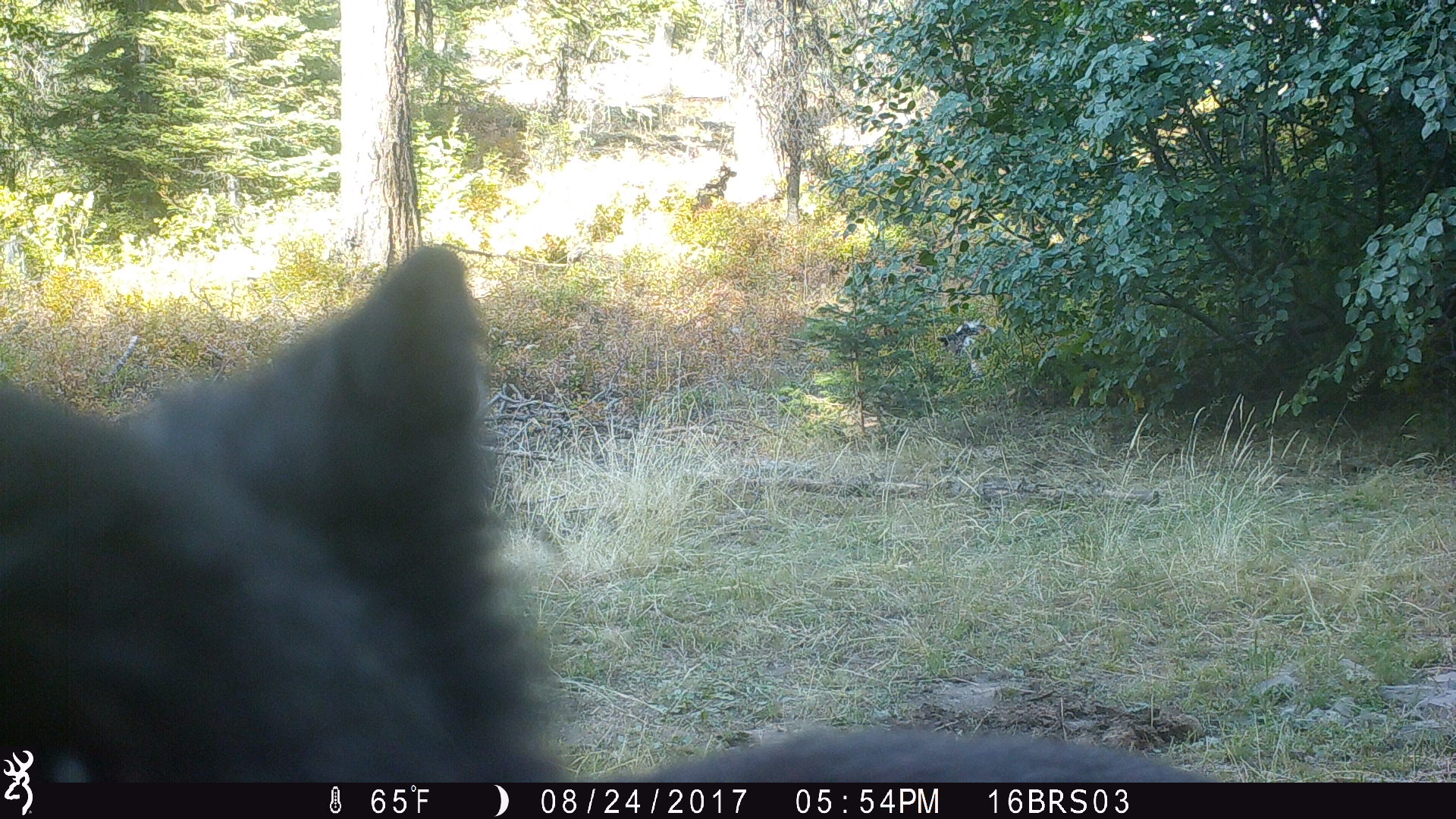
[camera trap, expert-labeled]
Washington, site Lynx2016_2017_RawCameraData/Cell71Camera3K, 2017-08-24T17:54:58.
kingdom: Animalia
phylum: Chordata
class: Mammalia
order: Carnivora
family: Ursidae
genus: Ursus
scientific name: Ursus americanus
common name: american black bear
Ursus americanus (american black bear). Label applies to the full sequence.